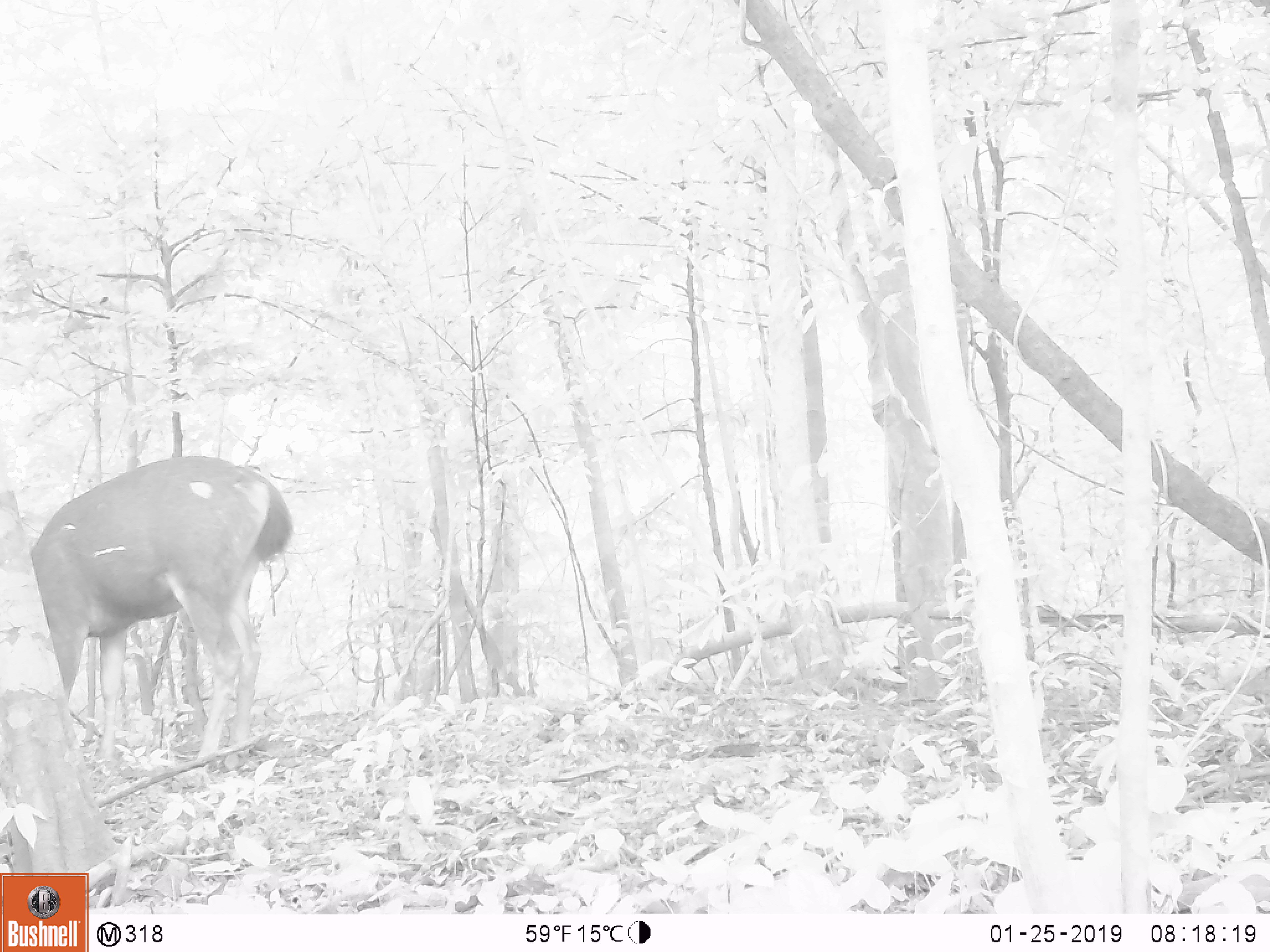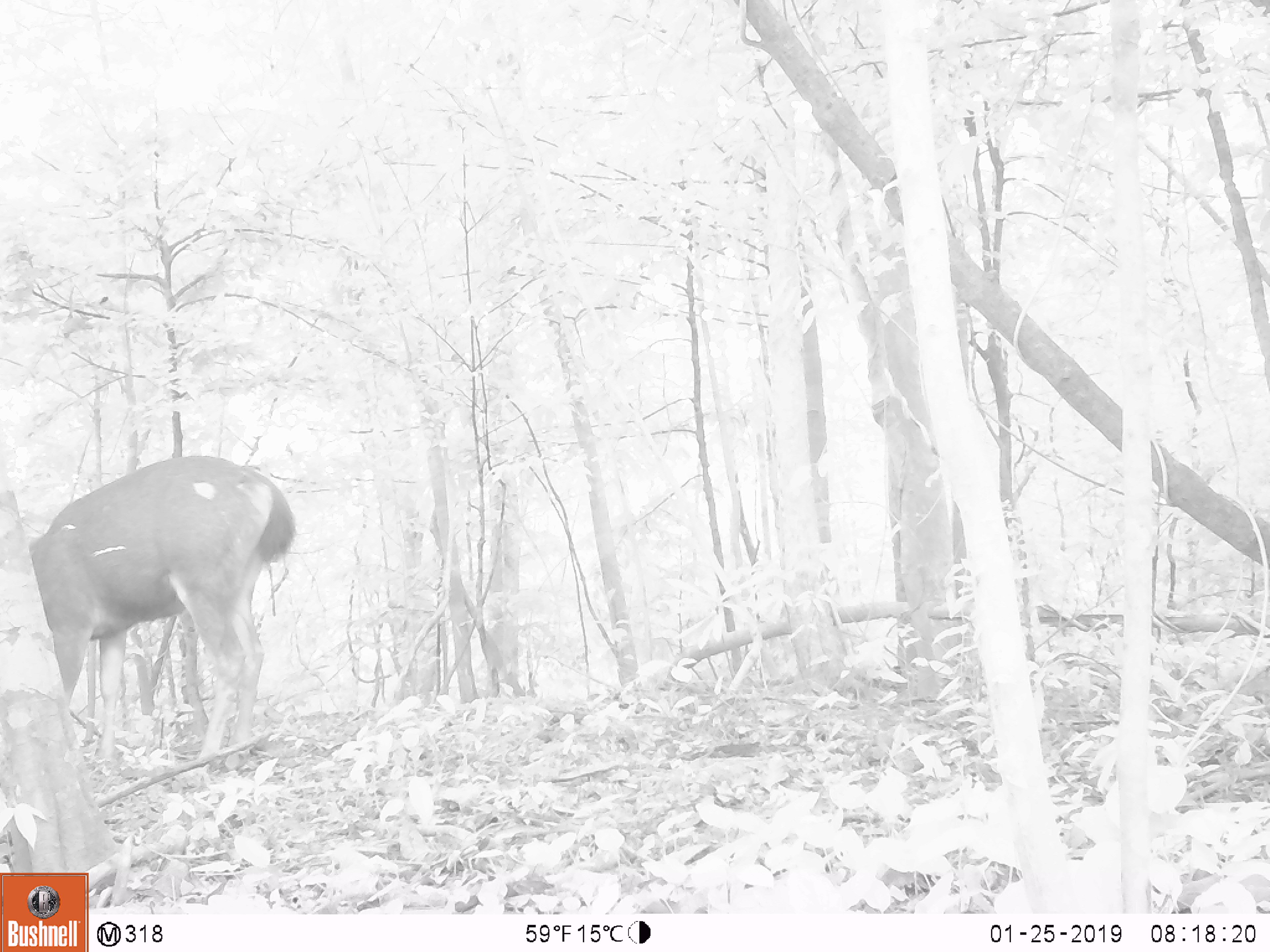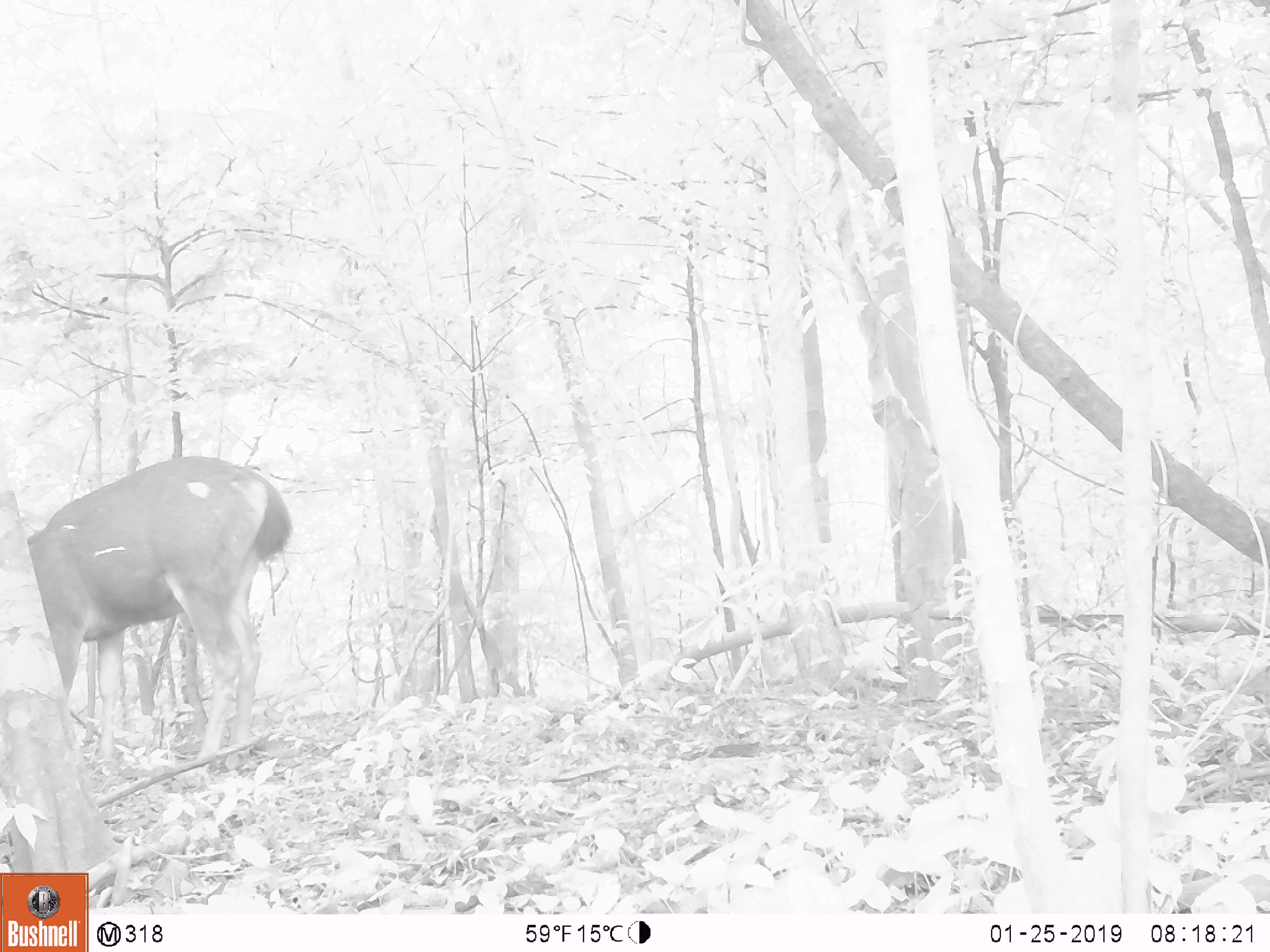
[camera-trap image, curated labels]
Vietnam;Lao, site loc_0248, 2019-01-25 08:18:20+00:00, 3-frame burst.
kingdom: Animalia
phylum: Chordata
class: Mammalia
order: Artiodactyla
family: Cervidae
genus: Rusa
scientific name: Rusa unicolor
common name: sambar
Sambar (Rusa unicolor). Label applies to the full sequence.